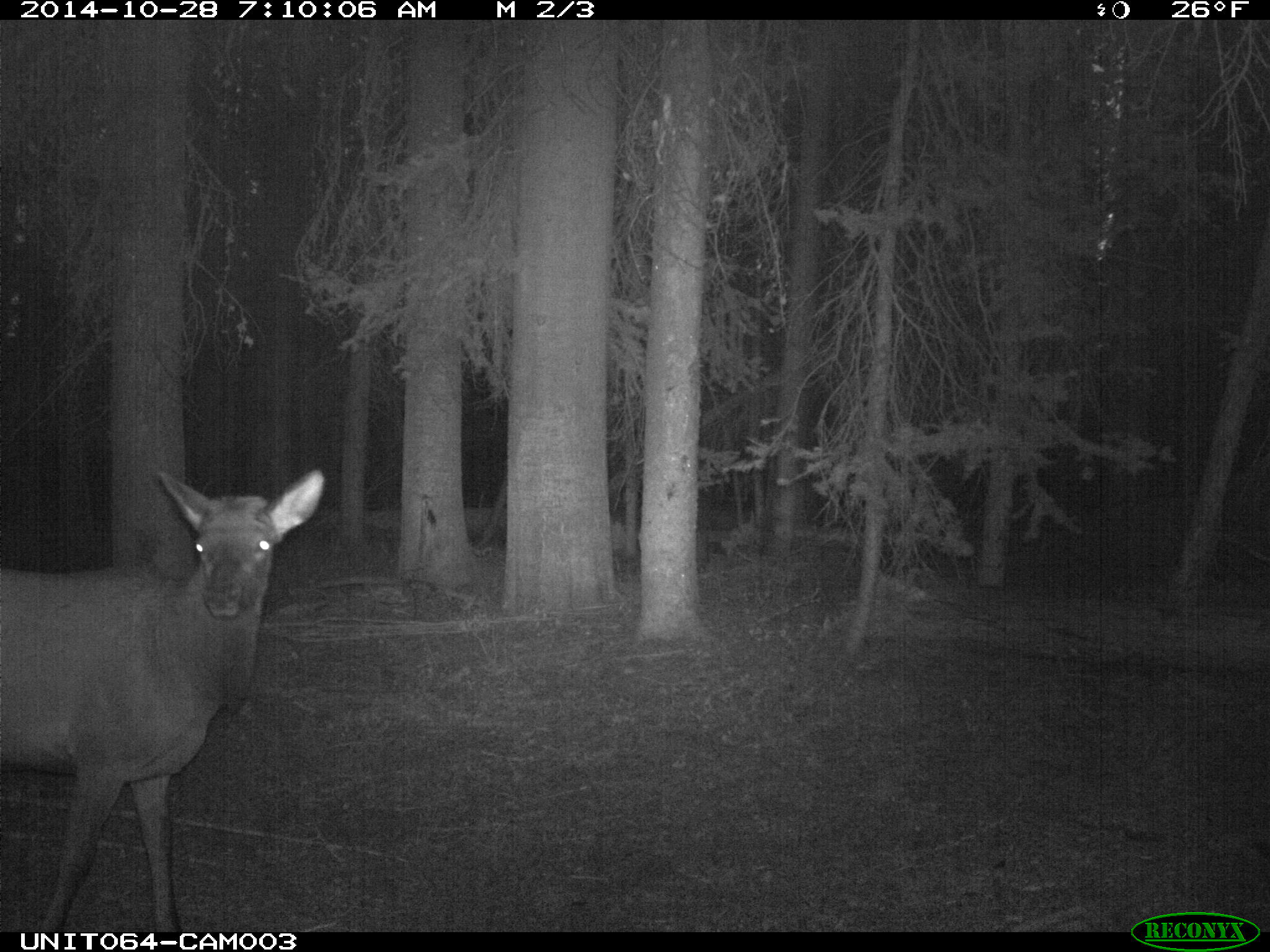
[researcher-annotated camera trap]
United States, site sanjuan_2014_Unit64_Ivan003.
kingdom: Animalia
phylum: Chordata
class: Mammalia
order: Artiodactyla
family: Cervidae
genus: Cervus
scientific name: Cervus elaphus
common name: red deer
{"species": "Cervus elaphus (red deer)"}